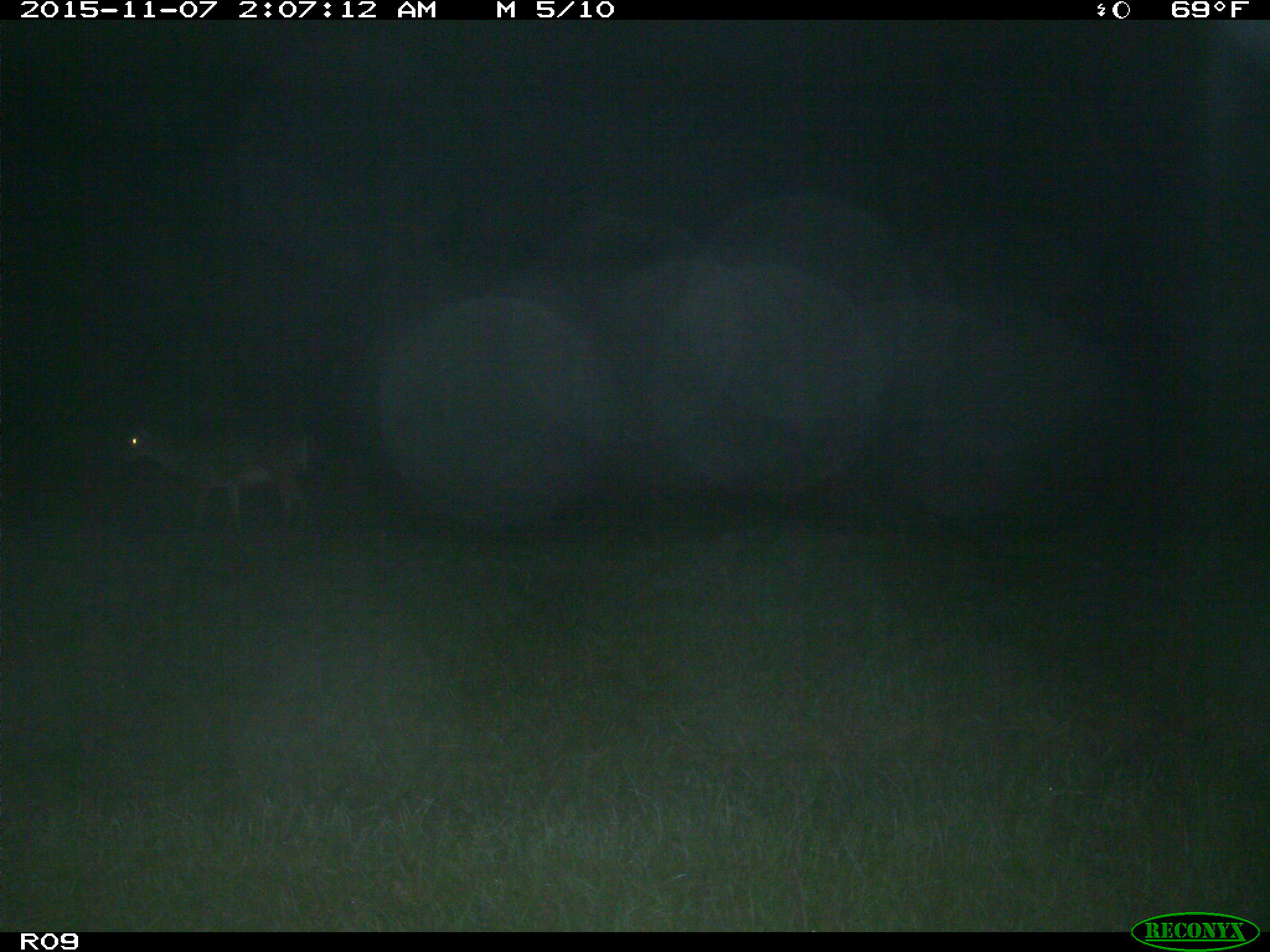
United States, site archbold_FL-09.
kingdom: Animalia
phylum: Chordata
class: Mammalia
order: Artiodactyla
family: Cervidae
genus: Odocoileus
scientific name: Odocoileus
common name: deer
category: unidentified deer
Unidentified deer (deer) (Odocoileus).